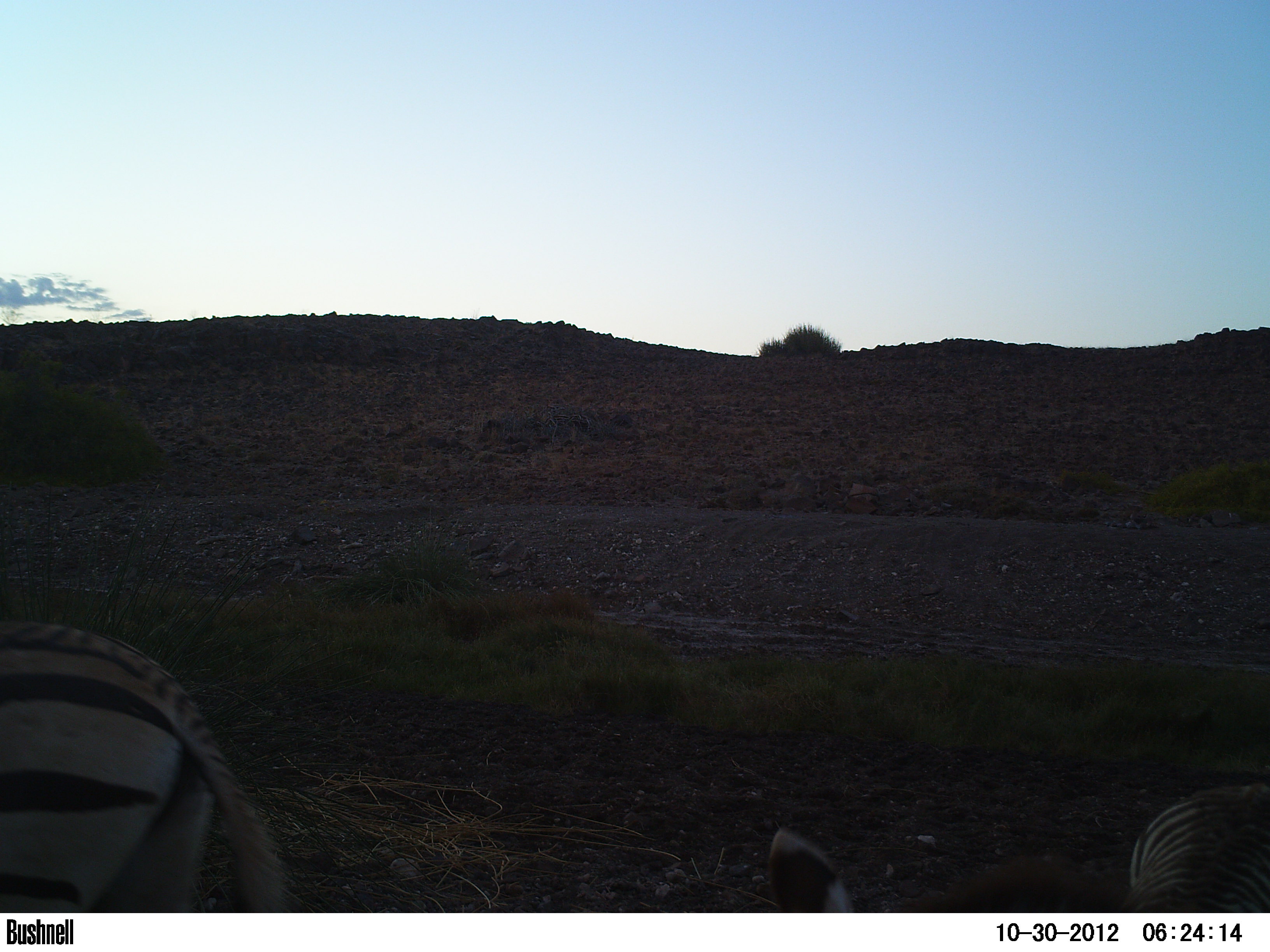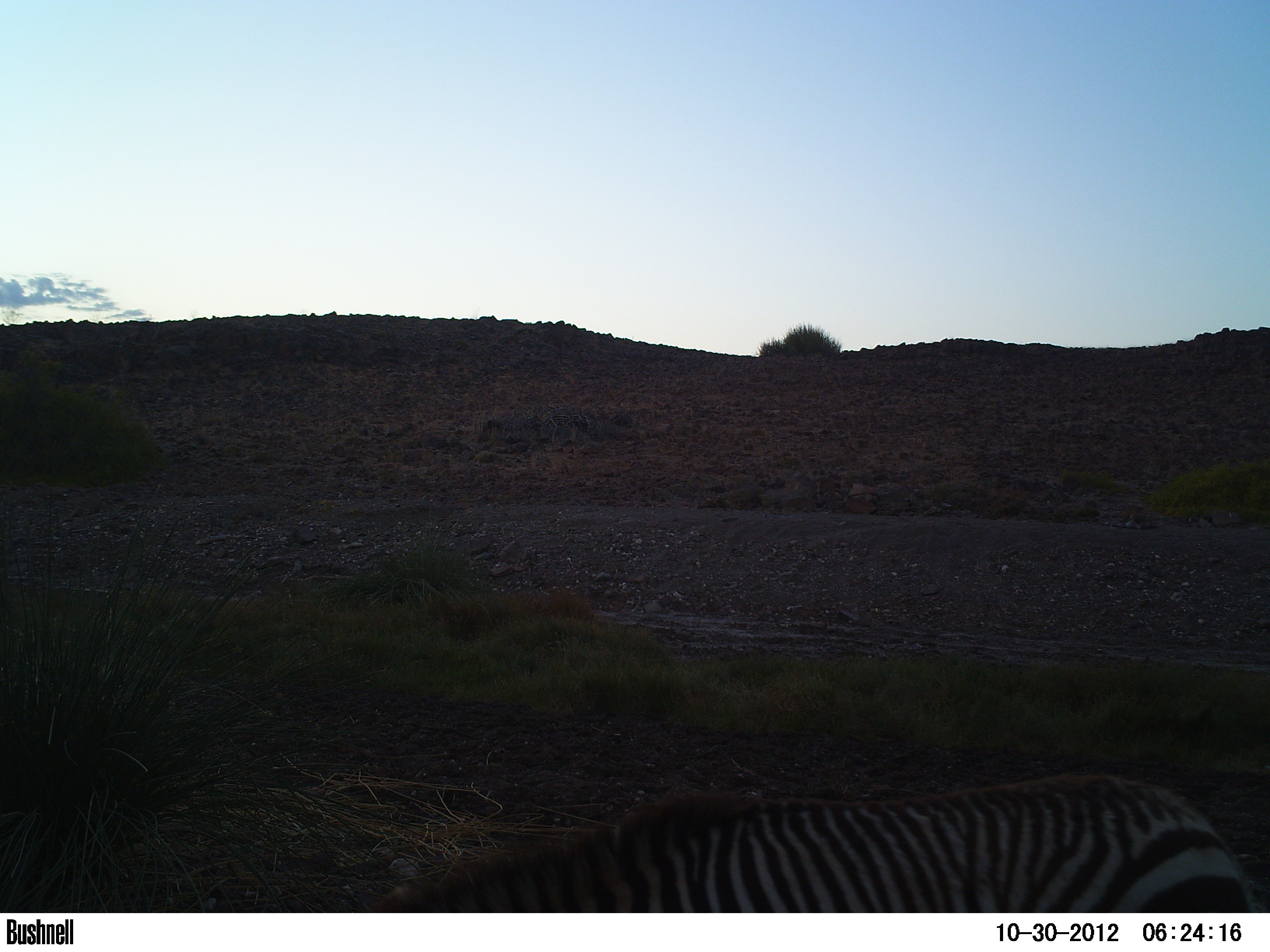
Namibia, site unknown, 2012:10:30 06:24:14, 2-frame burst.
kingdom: Animalia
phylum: Chordata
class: Mammalia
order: Perissodactyla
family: Equidae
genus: Equus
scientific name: Equus zebra hartmannae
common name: hartmann's mountain zebra